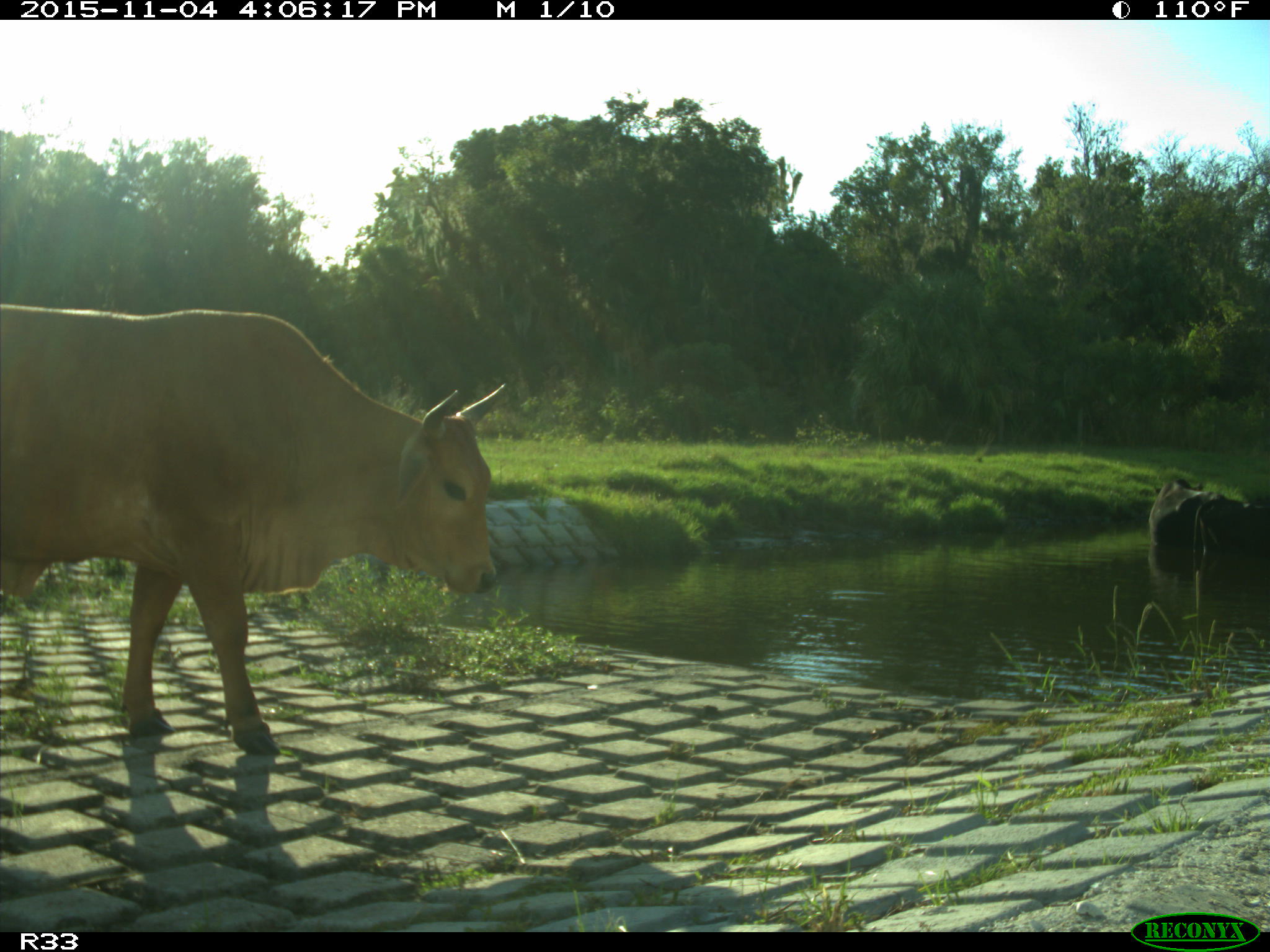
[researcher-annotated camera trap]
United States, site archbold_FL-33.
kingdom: Animalia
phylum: Chordata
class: Mammalia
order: Artiodactyla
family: Bovidae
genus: Bos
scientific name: Bos taurus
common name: domestic cow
Bos taurus (domestic cow).